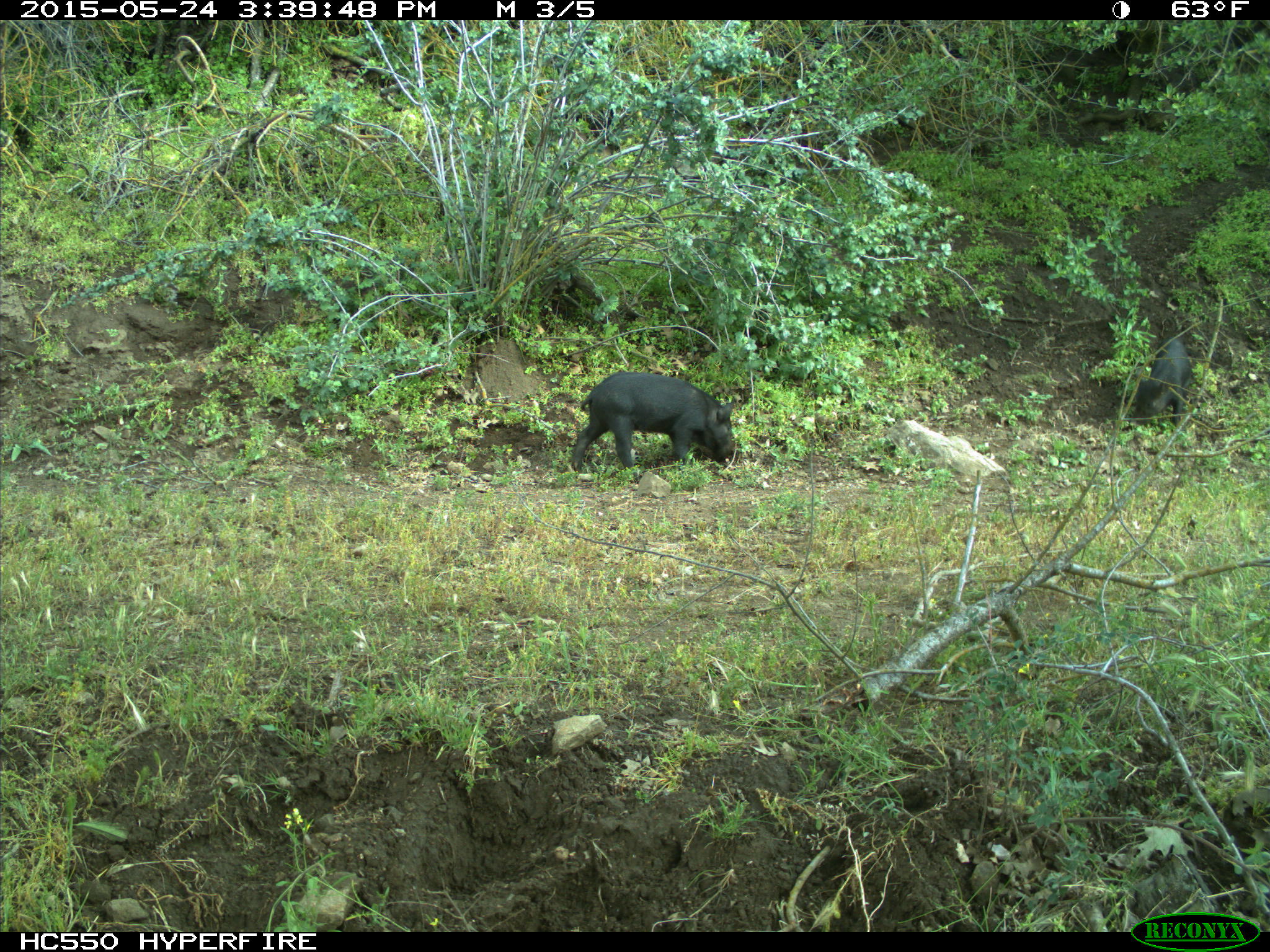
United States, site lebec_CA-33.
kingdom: Animalia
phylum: Chordata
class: Mammalia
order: Artiodactyla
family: Suidae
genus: Sus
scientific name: Sus scrofa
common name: wild boar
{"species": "Sus scrofa (wild boar)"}